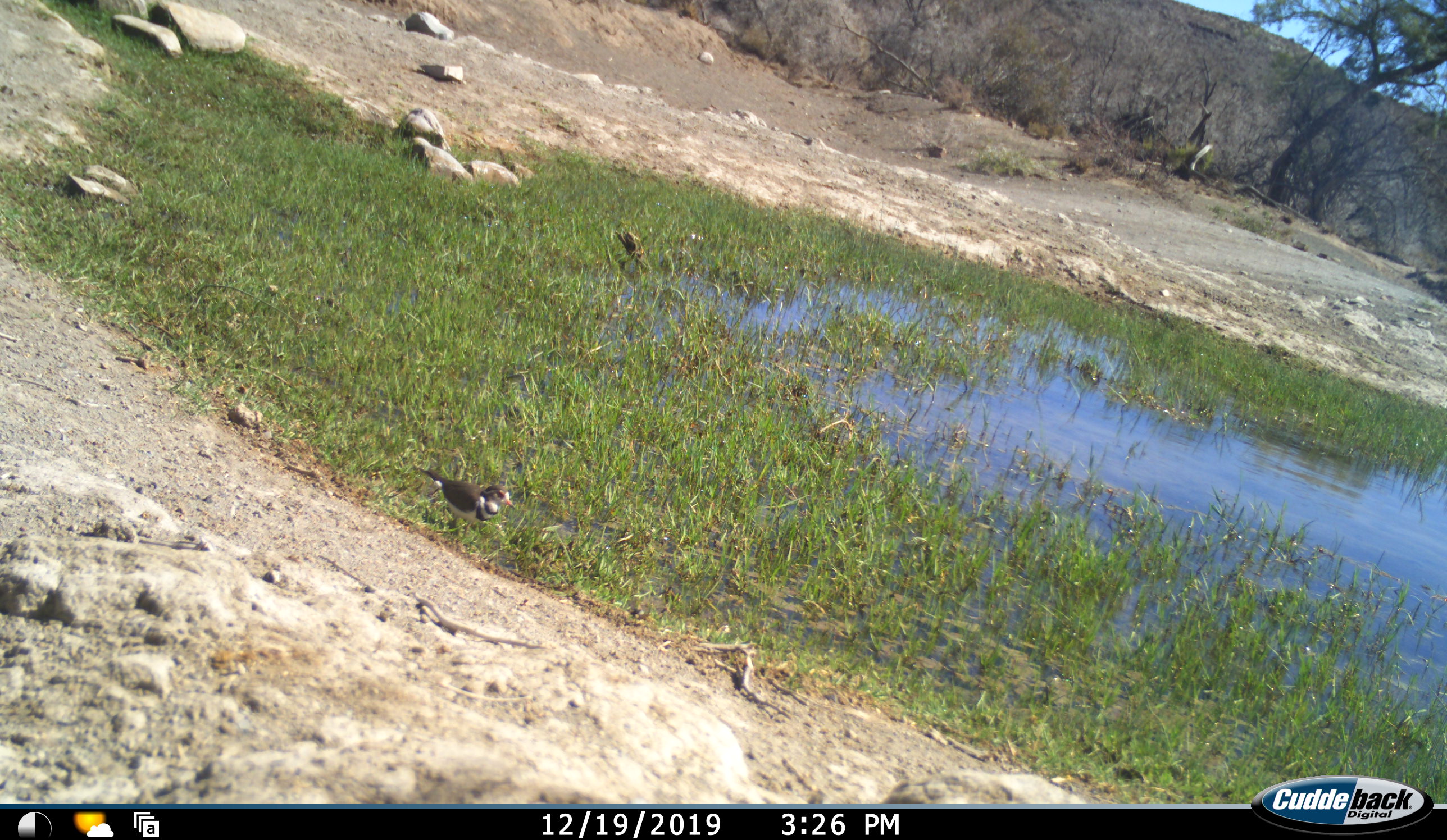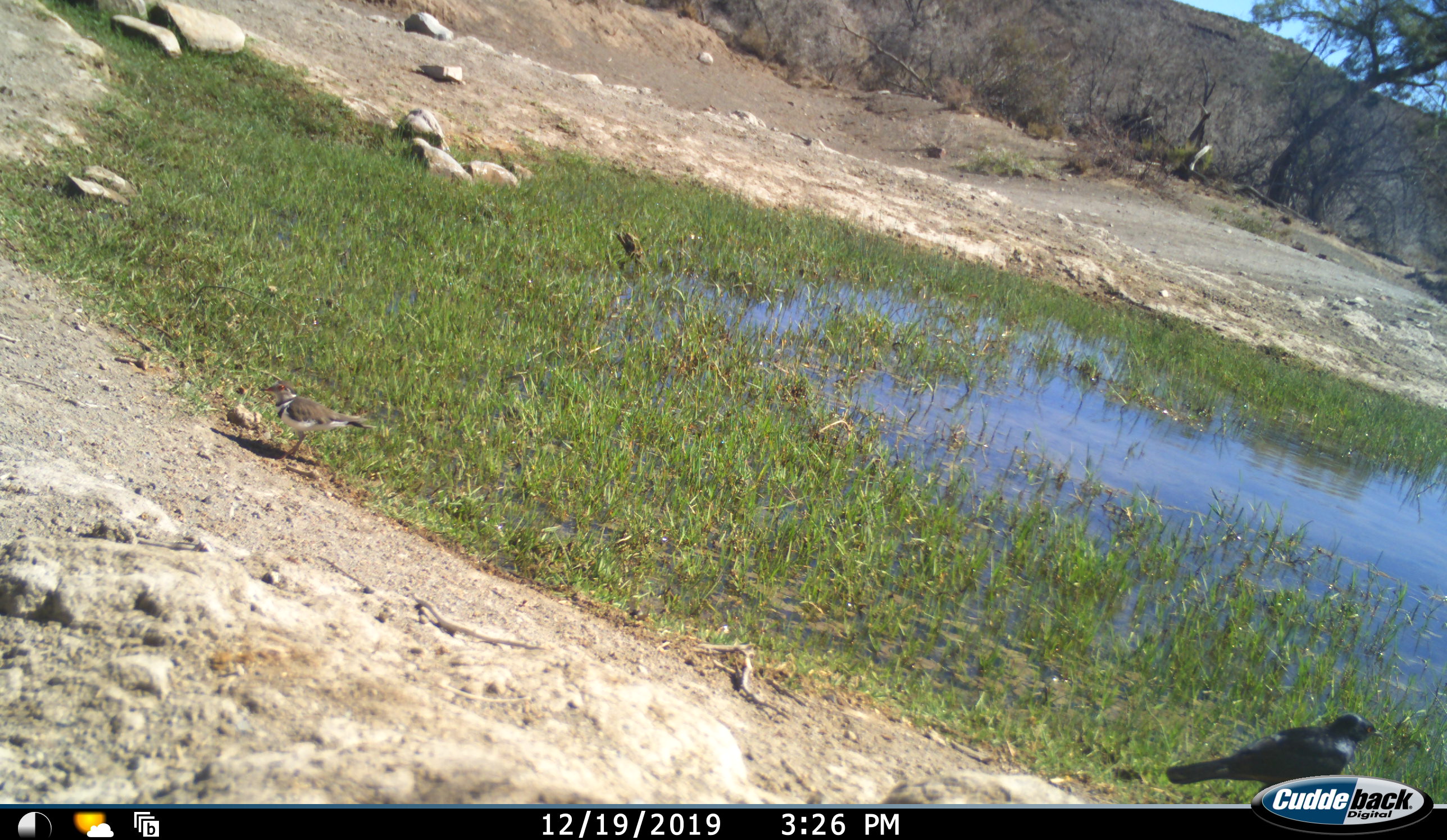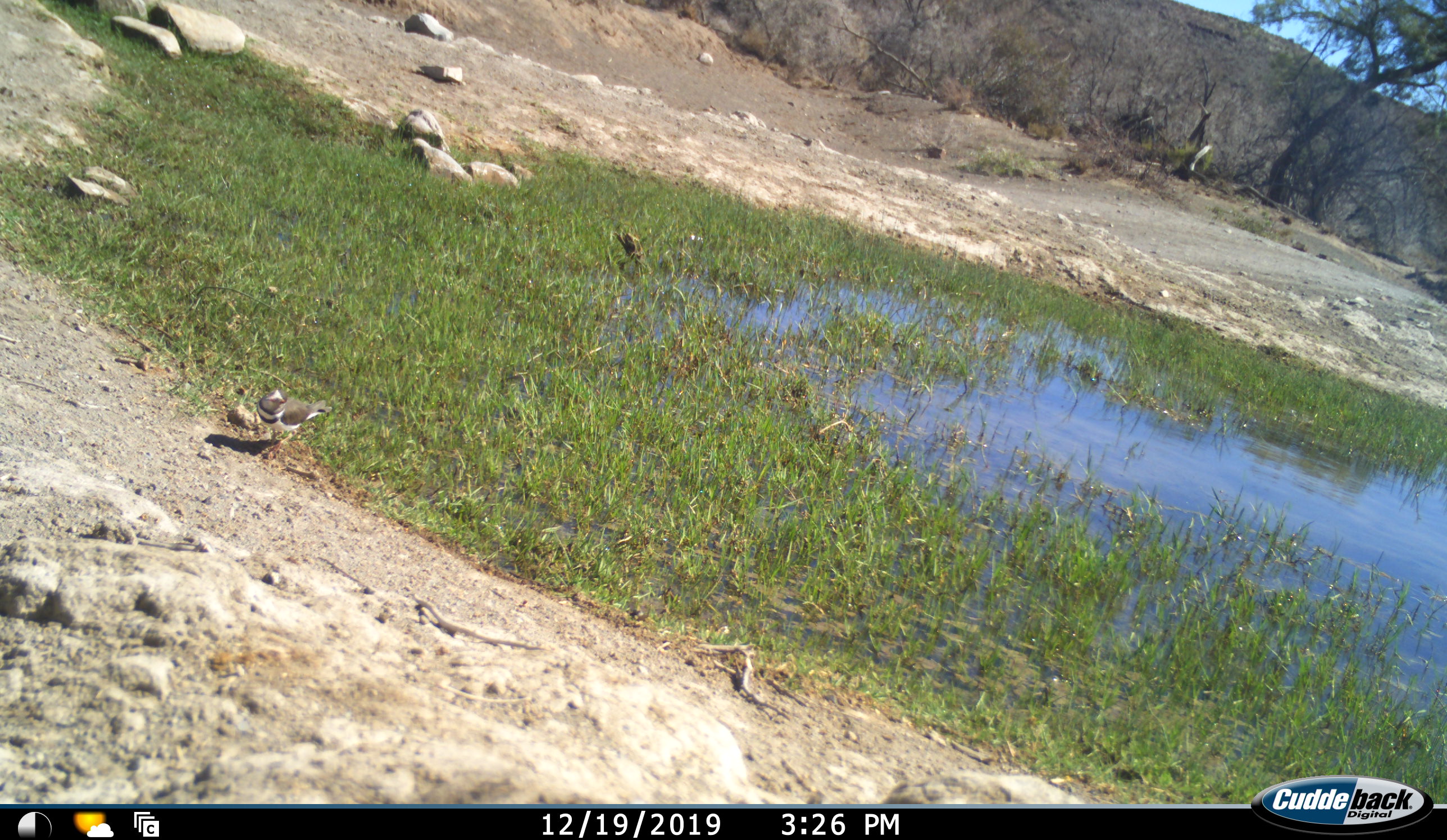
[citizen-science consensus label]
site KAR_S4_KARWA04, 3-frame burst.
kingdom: Animalia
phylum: Chordata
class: Aves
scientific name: Aves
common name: bird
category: birdother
Birdother (bird) (Aves), count 2. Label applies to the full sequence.